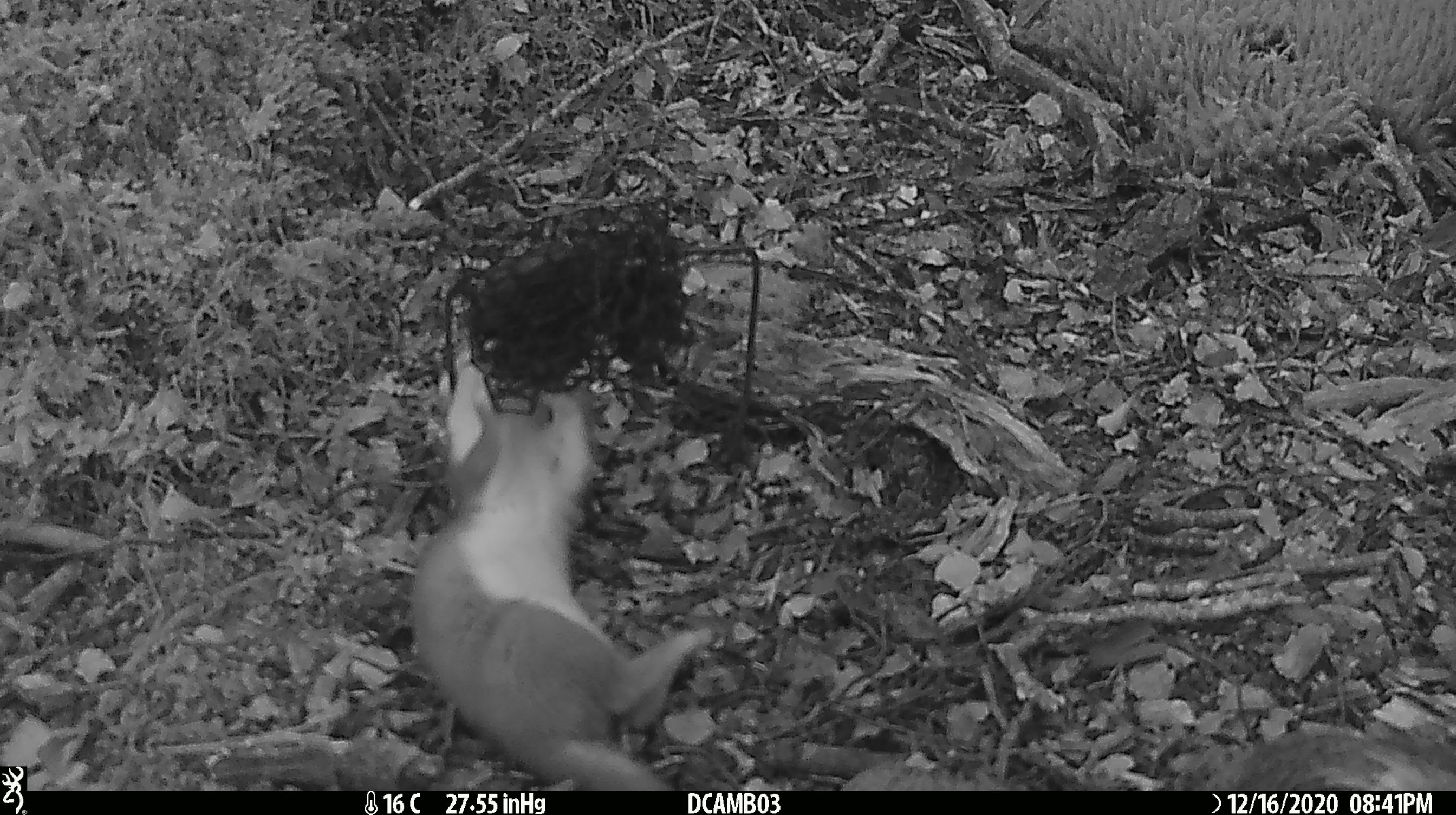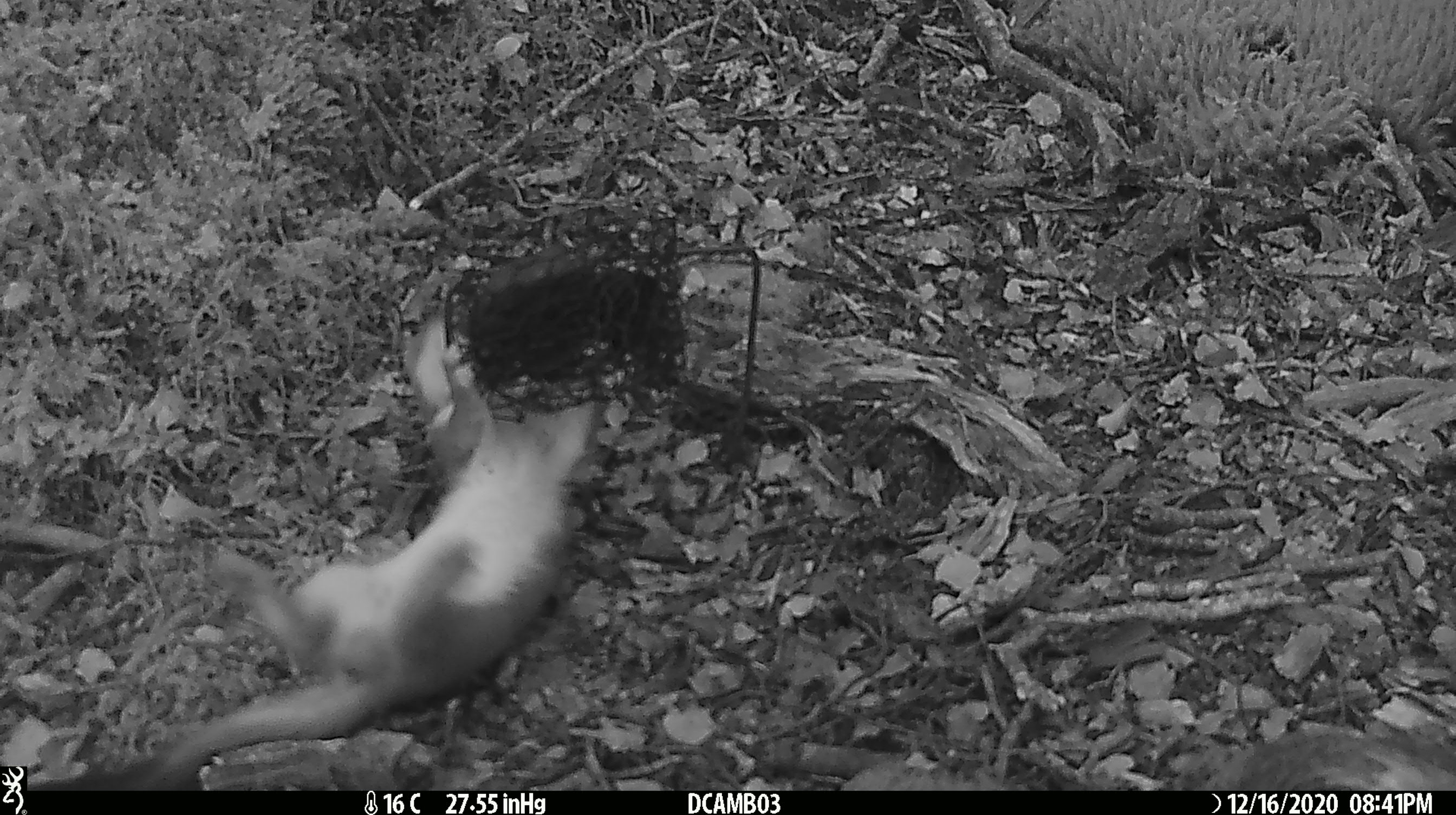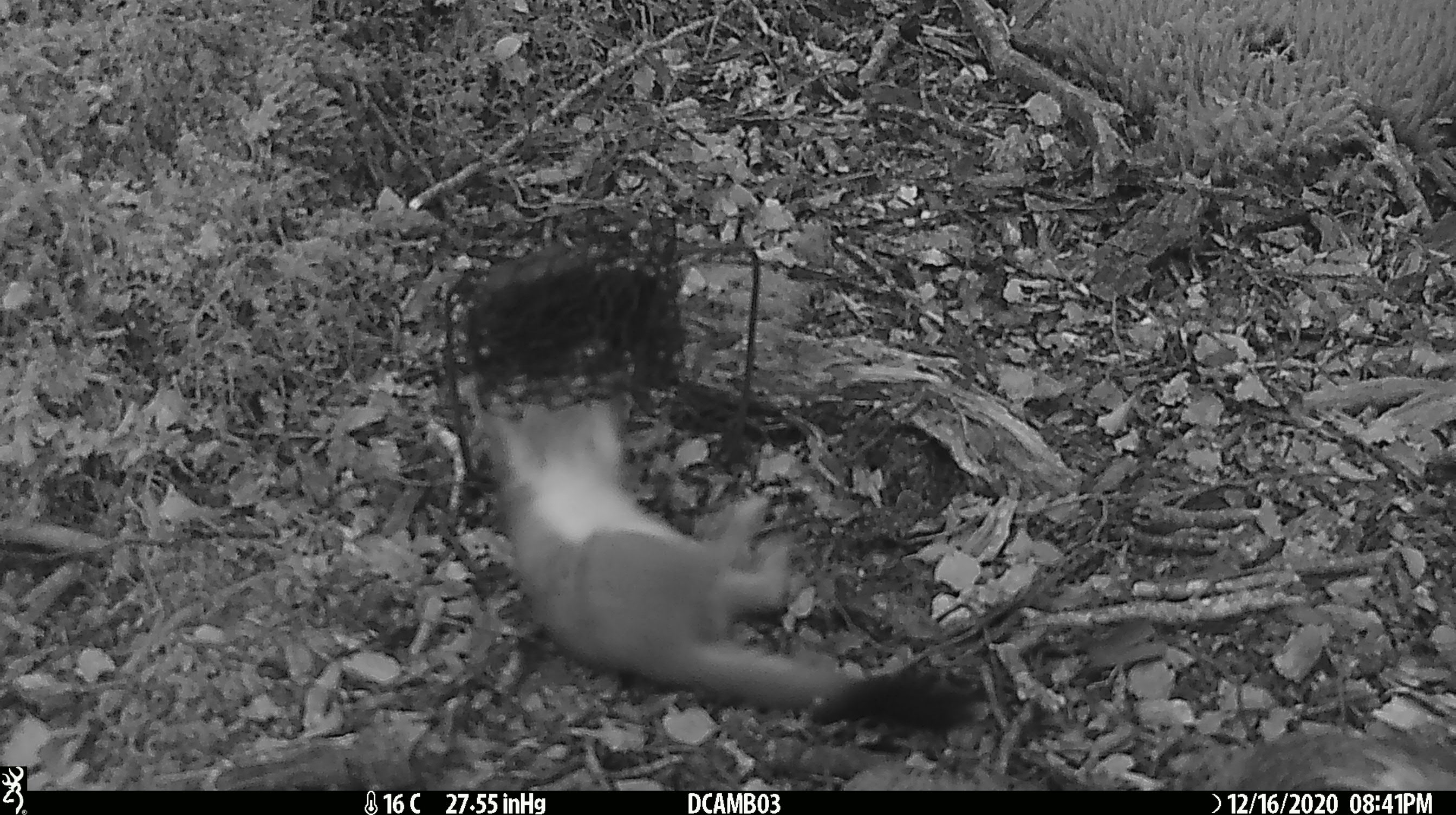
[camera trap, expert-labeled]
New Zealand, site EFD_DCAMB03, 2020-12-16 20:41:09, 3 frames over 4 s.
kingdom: Animalia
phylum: Chordata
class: Mammalia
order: Carnivora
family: Mustelidae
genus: Mustela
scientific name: Mustela erminea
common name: stoat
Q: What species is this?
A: Stoat (Mustela erminea).